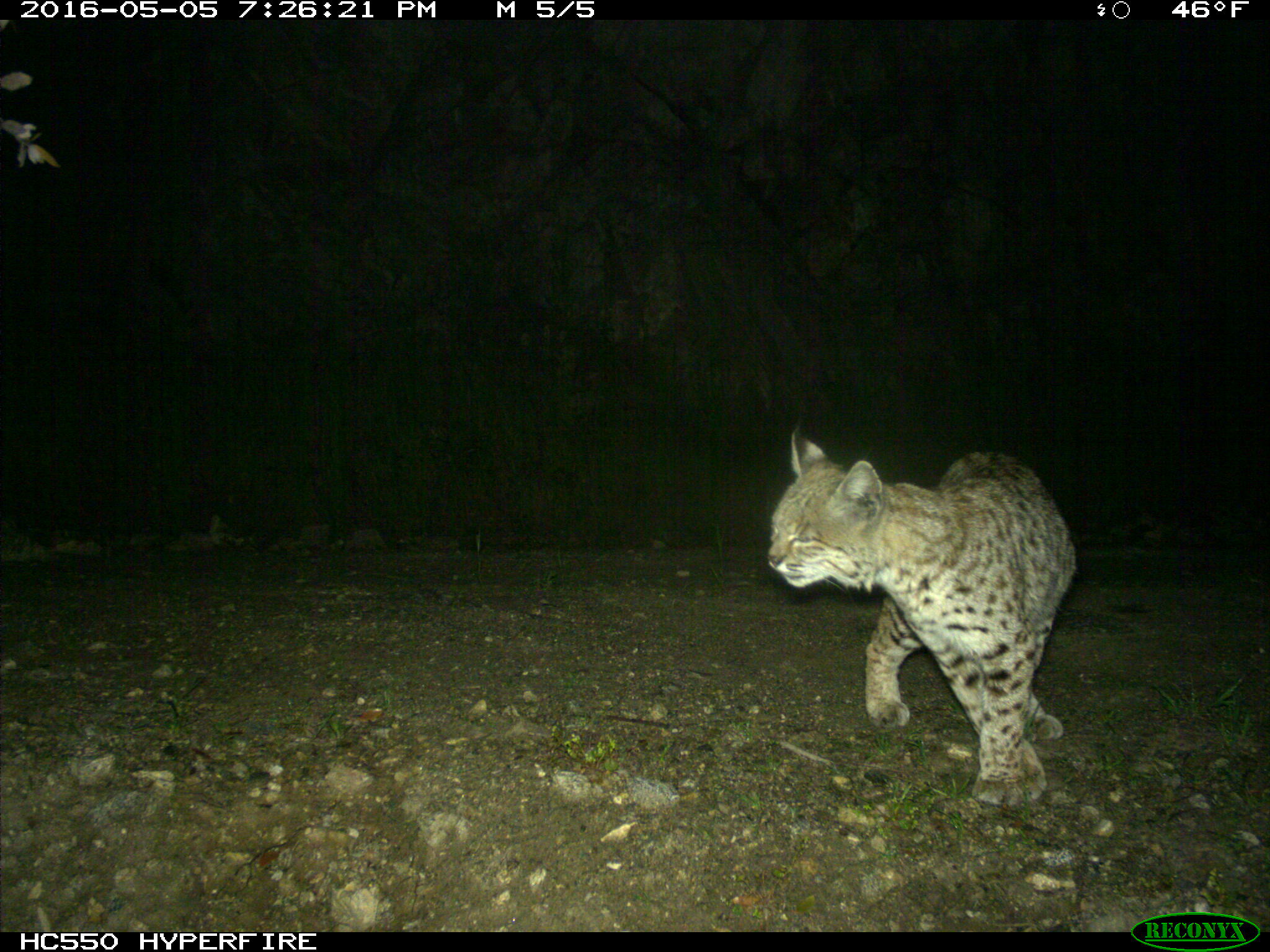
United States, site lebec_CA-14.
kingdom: Animalia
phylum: Chordata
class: Mammalia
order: Carnivora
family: Felidae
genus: Lynx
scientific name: Lynx rufus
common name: bobcat